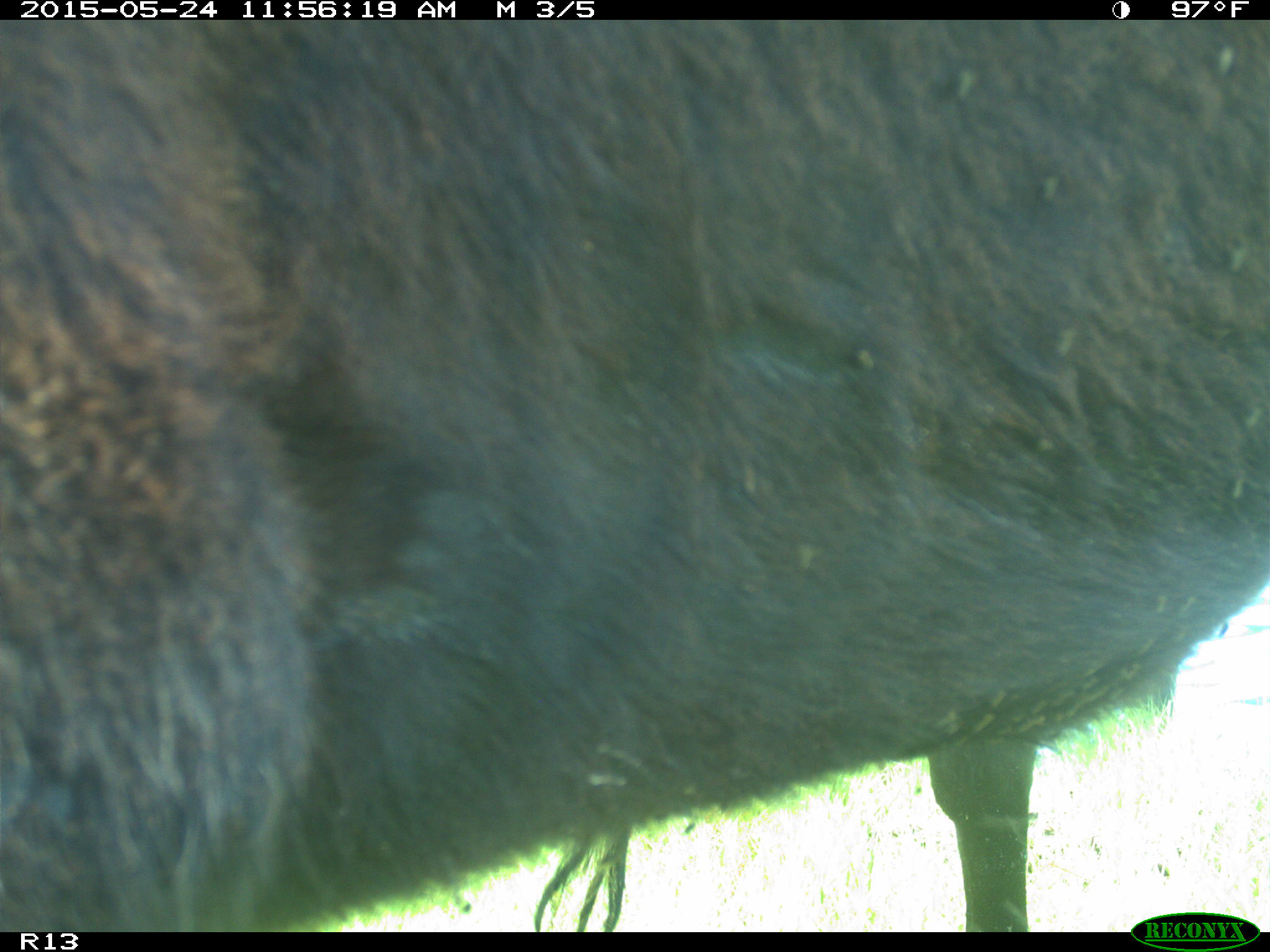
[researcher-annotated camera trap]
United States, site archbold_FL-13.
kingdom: Animalia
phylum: Chordata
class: Mammalia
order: Artiodactyla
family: Bovidae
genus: Bos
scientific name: Bos taurus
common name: domestic cow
Bos taurus (domestic cow).